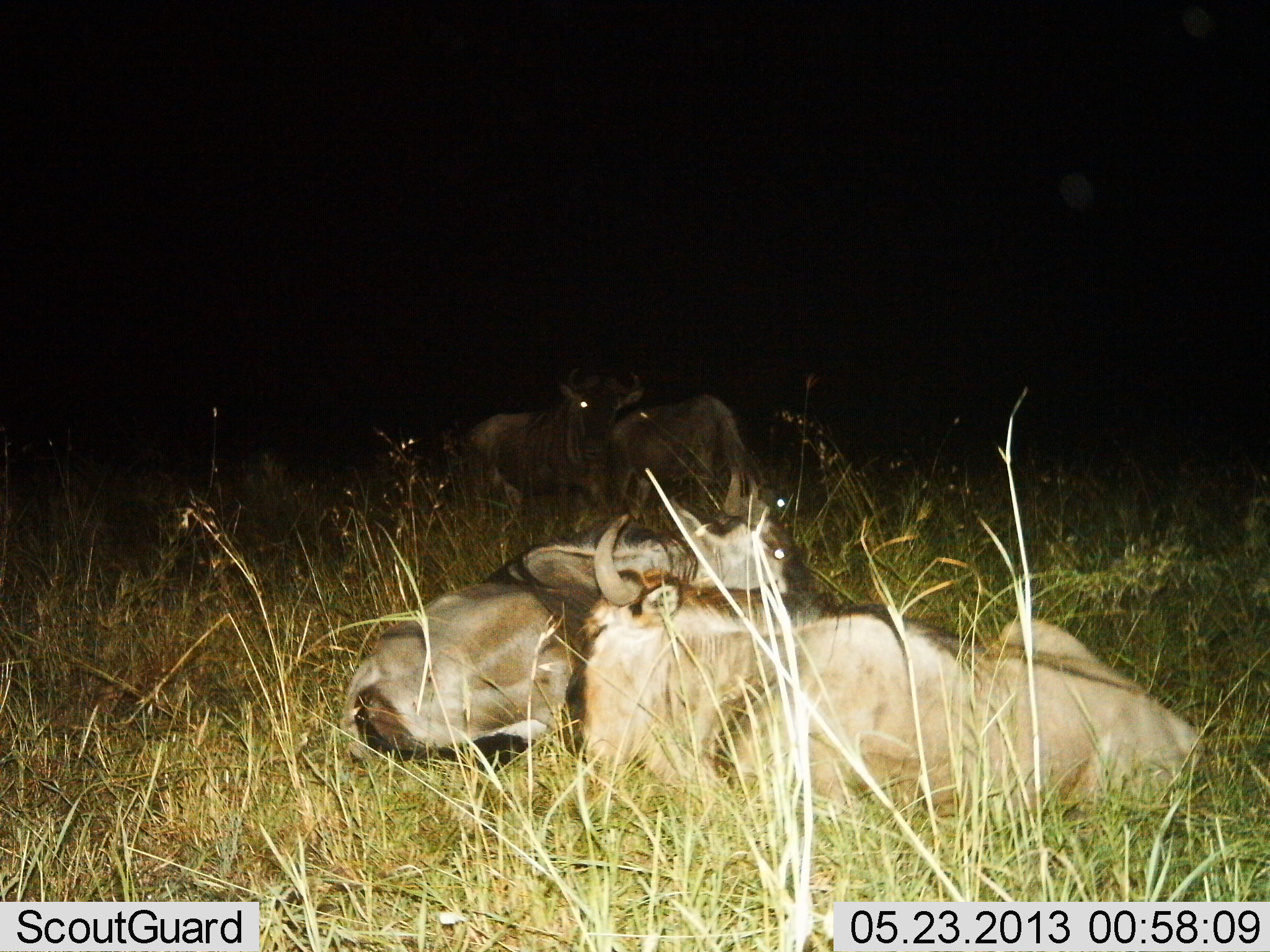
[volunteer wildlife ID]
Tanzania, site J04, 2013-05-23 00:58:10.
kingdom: Animalia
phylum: Chordata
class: Mammalia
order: Artiodactyla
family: Bovidae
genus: Connochaetes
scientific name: Connochaetes taurinus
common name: blue wildebeest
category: wildebeest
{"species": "wildebeest (blue wildebeest) (Connochaetes taurinus)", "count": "4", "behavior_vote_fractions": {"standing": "48%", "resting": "100%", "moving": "4%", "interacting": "8%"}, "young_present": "4%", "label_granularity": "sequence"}